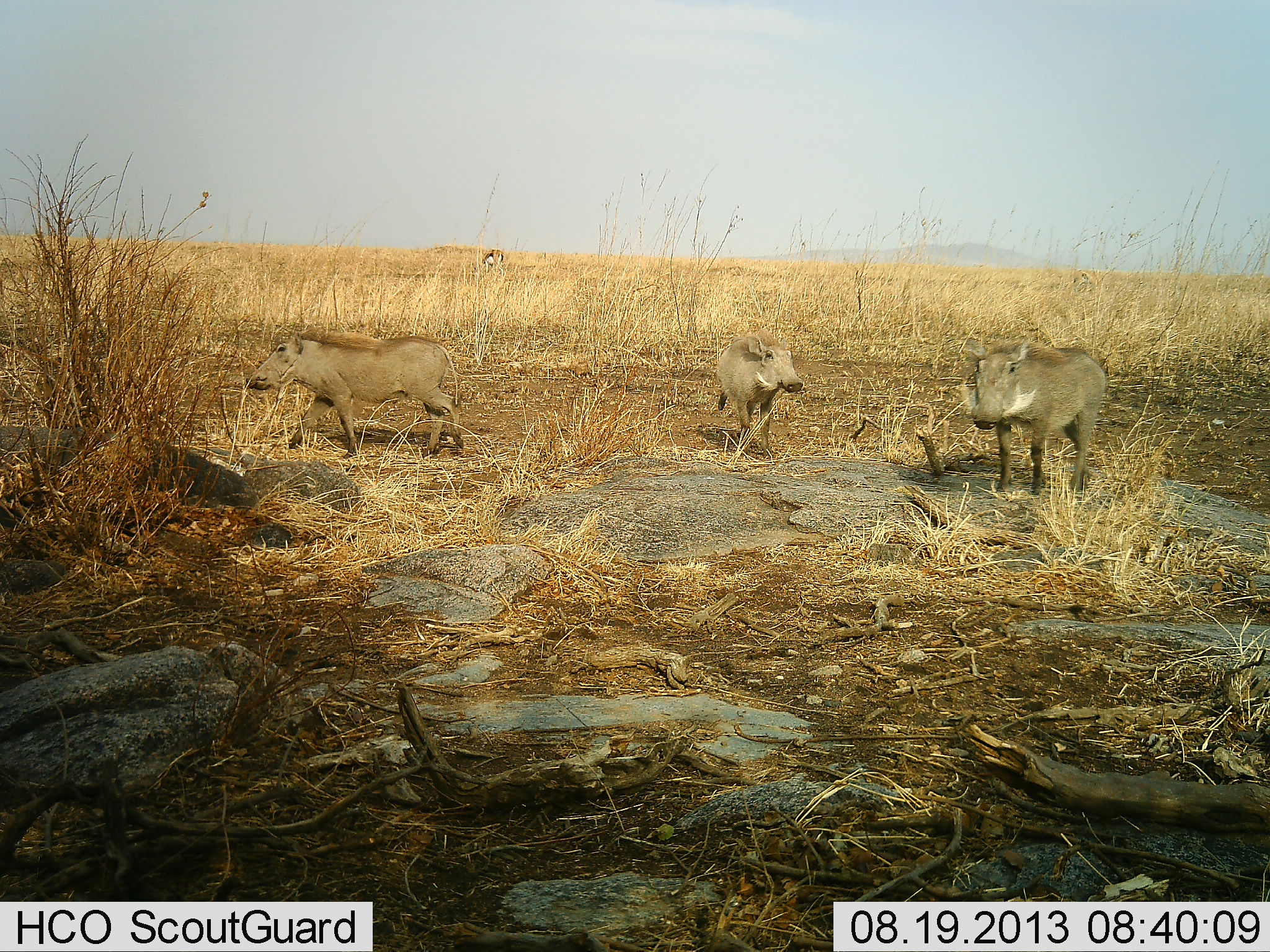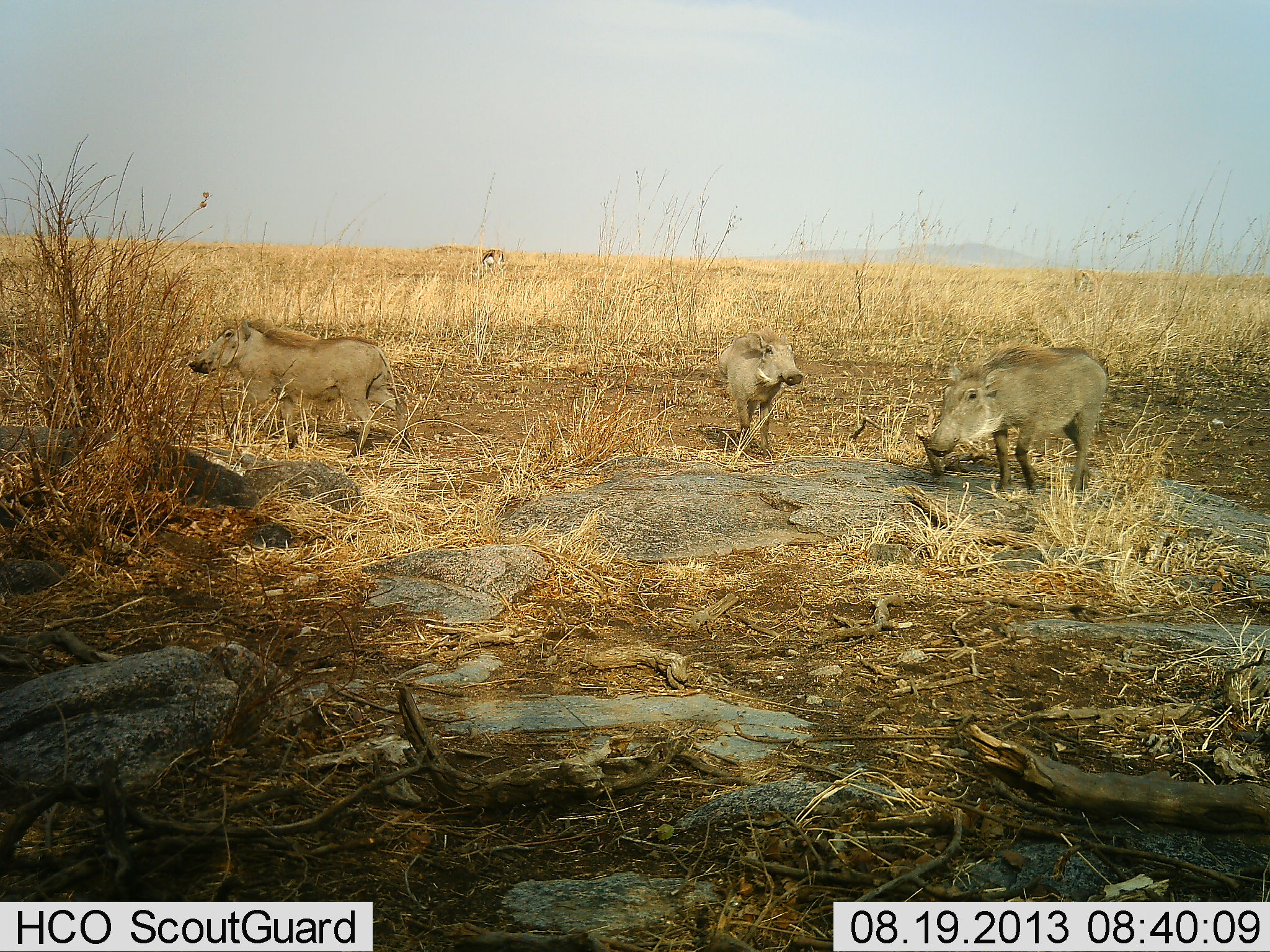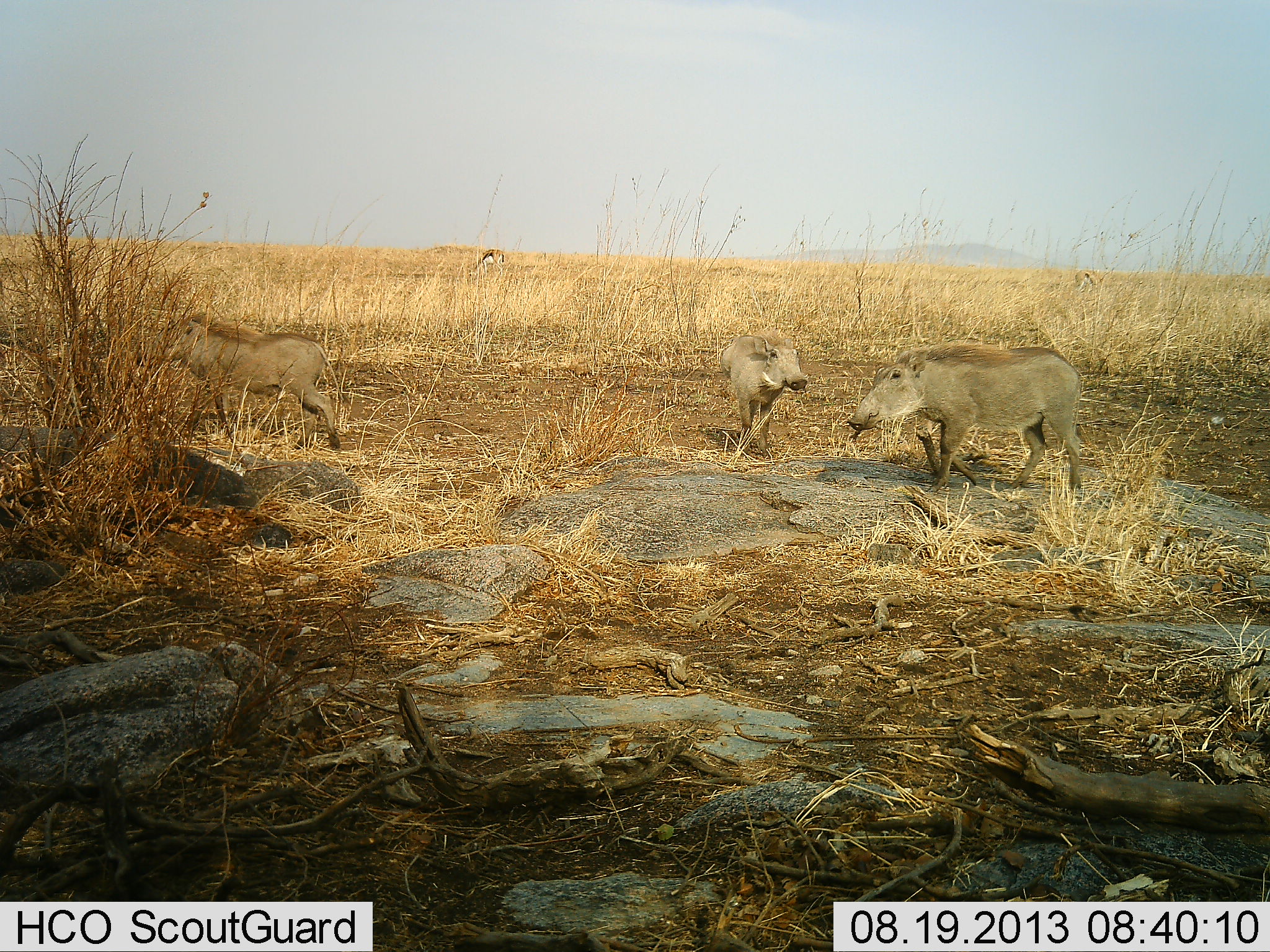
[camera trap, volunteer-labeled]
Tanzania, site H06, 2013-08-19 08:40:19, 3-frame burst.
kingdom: Animalia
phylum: Chordata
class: Mammalia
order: Artiodactyla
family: Bovidae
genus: Eudorcas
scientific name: Eudorcas thomsonii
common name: thomson's gazelle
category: gazellethomsons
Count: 1.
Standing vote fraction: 50%.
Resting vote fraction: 0%.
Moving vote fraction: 0%.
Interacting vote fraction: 0%.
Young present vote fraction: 0%.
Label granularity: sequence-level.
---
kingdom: Animalia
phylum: Chordata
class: Mammalia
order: Artiodactyla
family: Suidae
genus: Phacochoerus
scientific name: Phacochoerus africanus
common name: warthog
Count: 3.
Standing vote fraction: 57%.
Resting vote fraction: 0%.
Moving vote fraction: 79%.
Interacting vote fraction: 0%.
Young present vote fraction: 7%.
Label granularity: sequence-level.